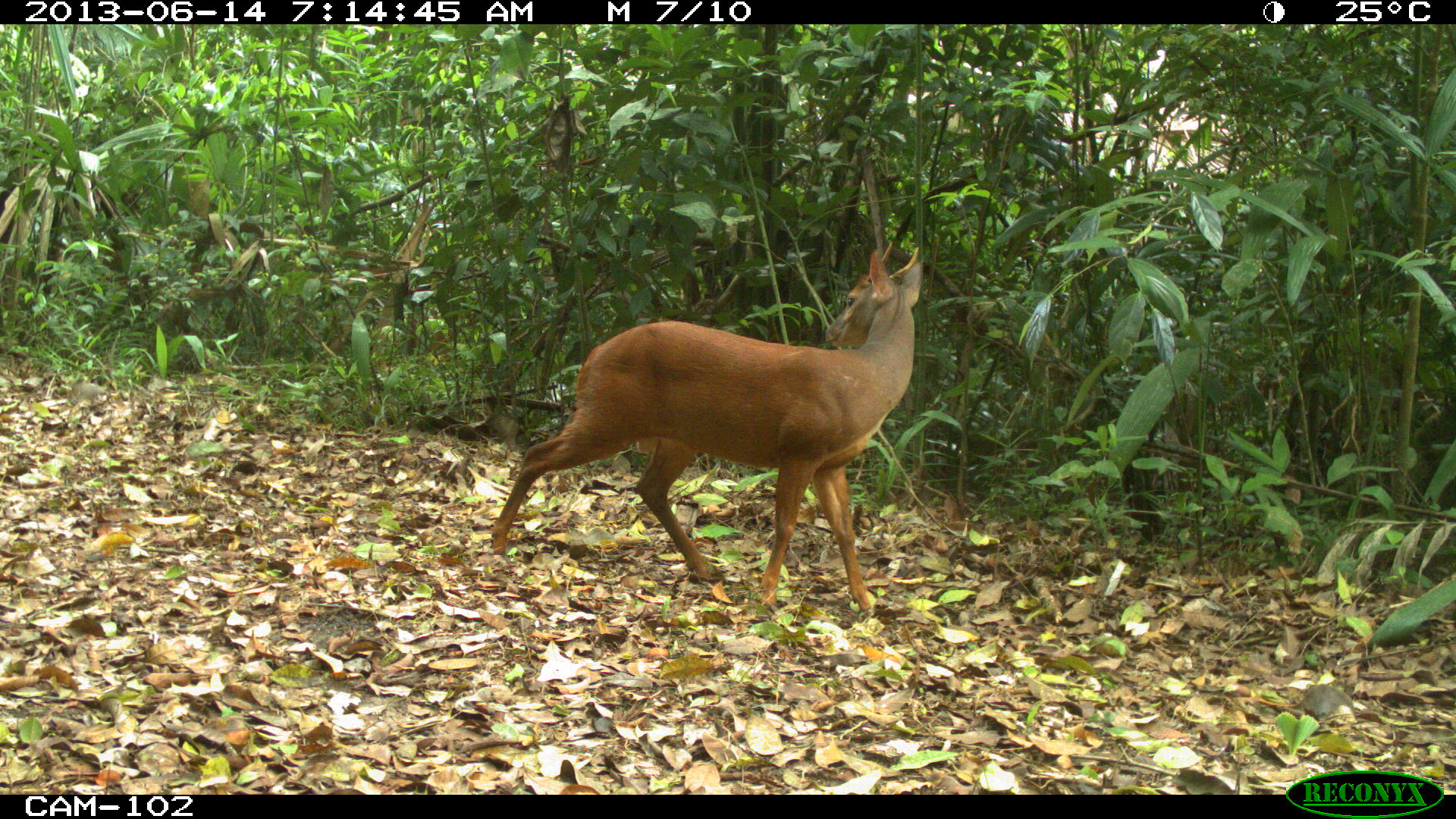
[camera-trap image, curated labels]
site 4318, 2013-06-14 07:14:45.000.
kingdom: Animalia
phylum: Chordata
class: Mammalia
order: Artiodactyla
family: Cervidae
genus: Mazama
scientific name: Mazama temama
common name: central american red brocket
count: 1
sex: male